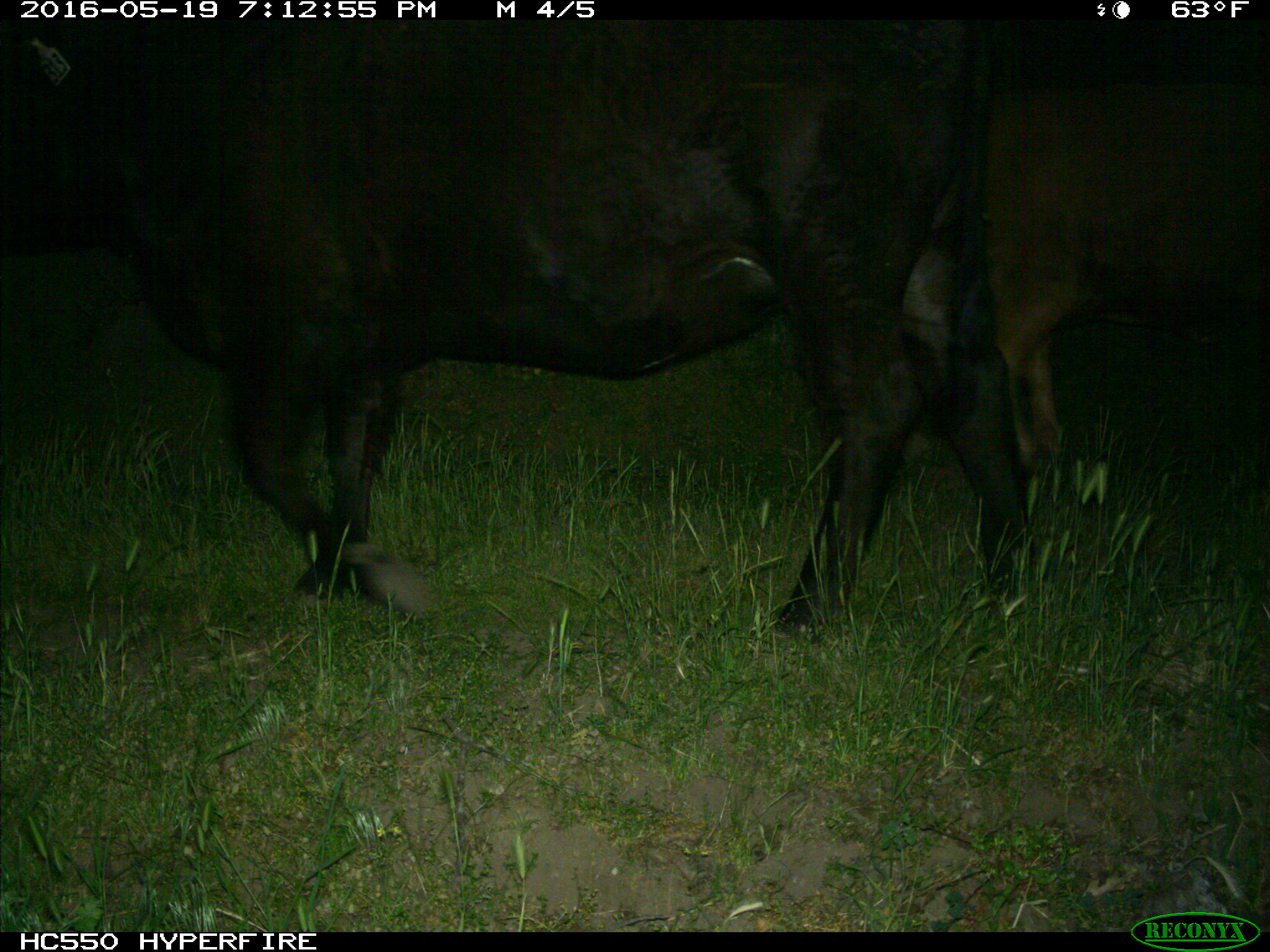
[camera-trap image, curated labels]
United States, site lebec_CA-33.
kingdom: Animalia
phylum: Chordata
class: Mammalia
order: Artiodactyla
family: Bovidae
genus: Bos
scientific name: Bos taurus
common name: domestic cow